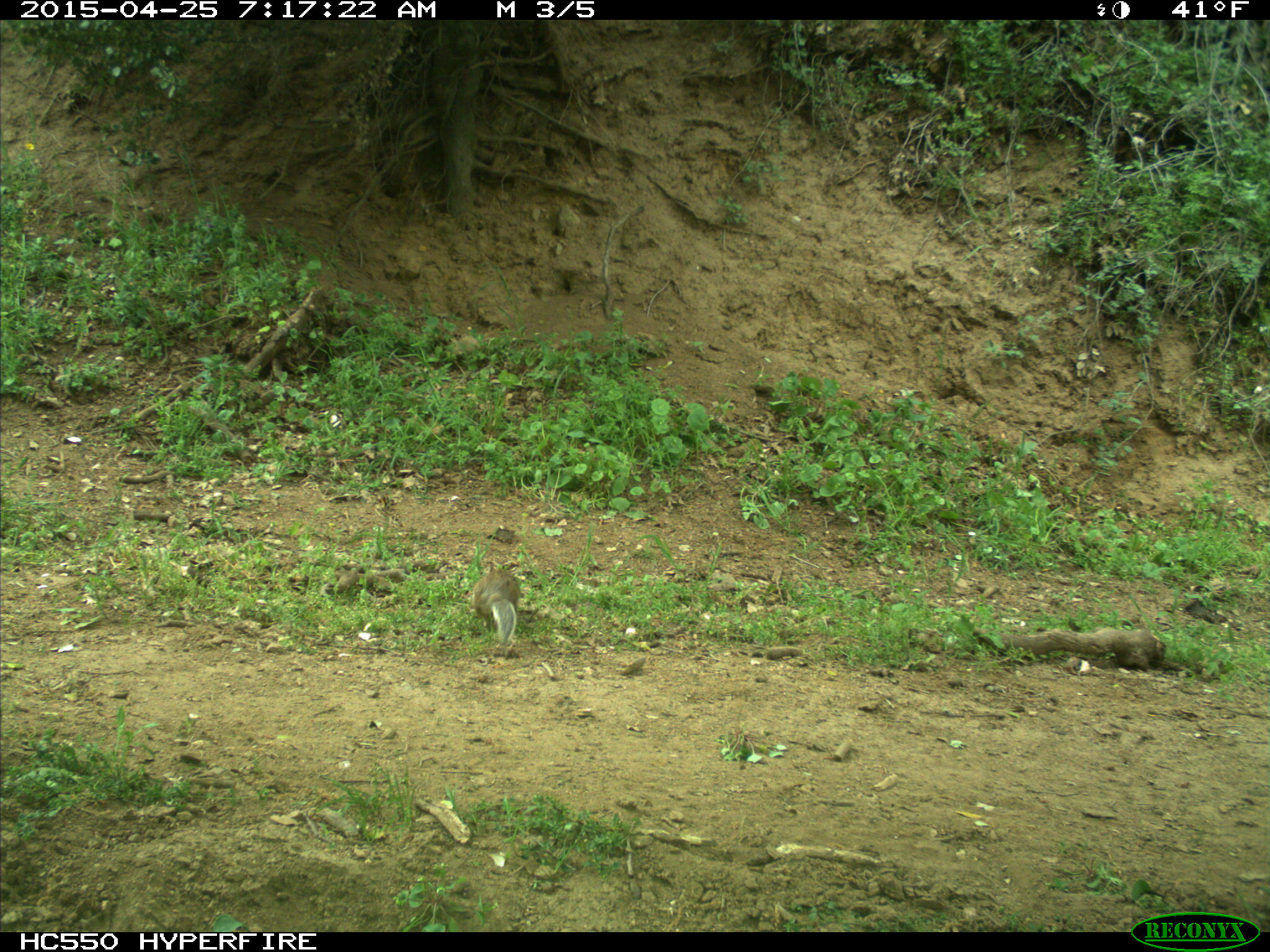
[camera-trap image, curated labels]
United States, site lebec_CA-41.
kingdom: Animalia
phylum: Chordata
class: Mammalia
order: Rodentia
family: Sciuridae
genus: Otospermophilus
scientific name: Otospermophilus beecheyi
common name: california ground squirrel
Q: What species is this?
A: Otospermophilus beecheyi (california ground squirrel).